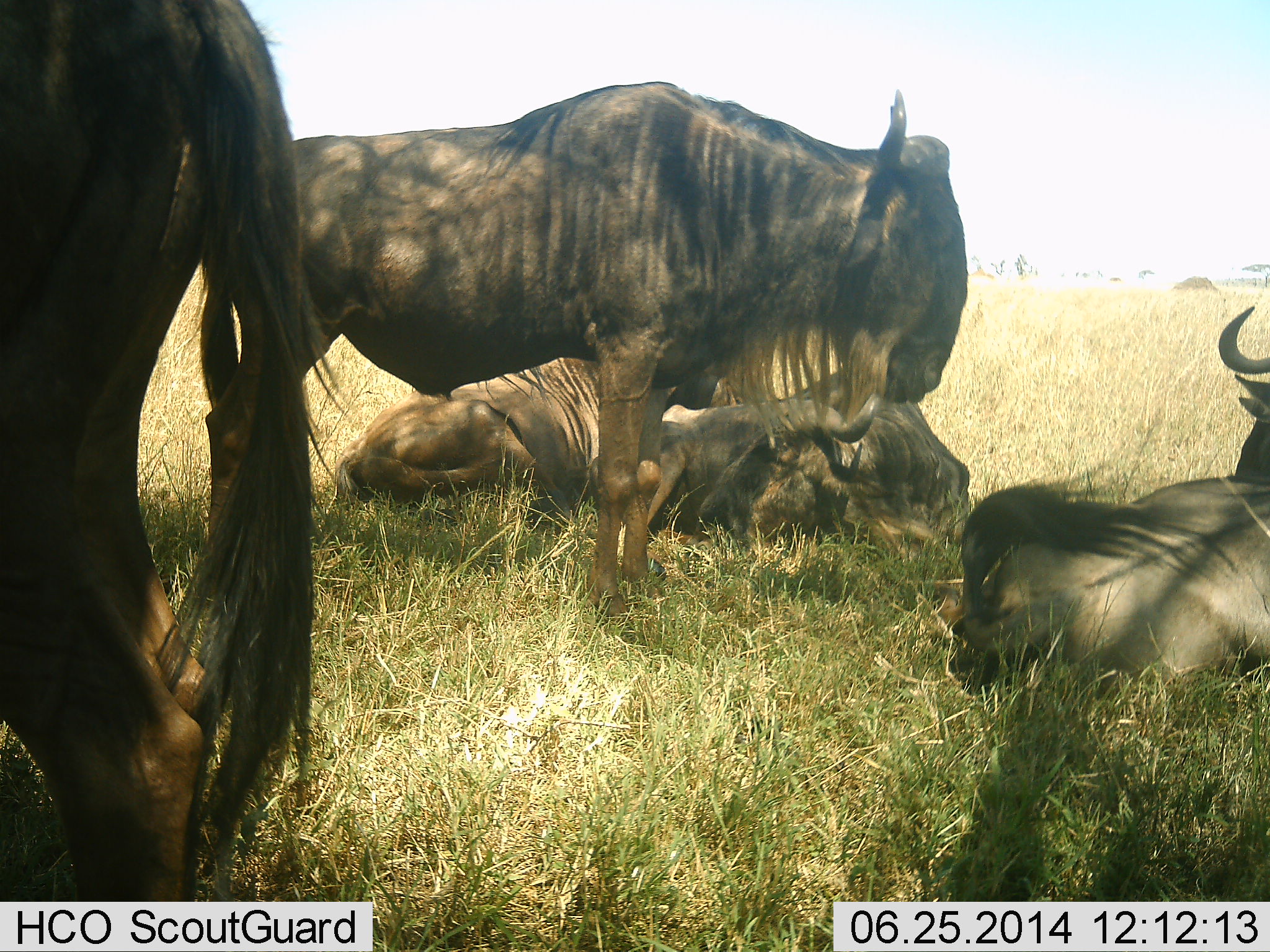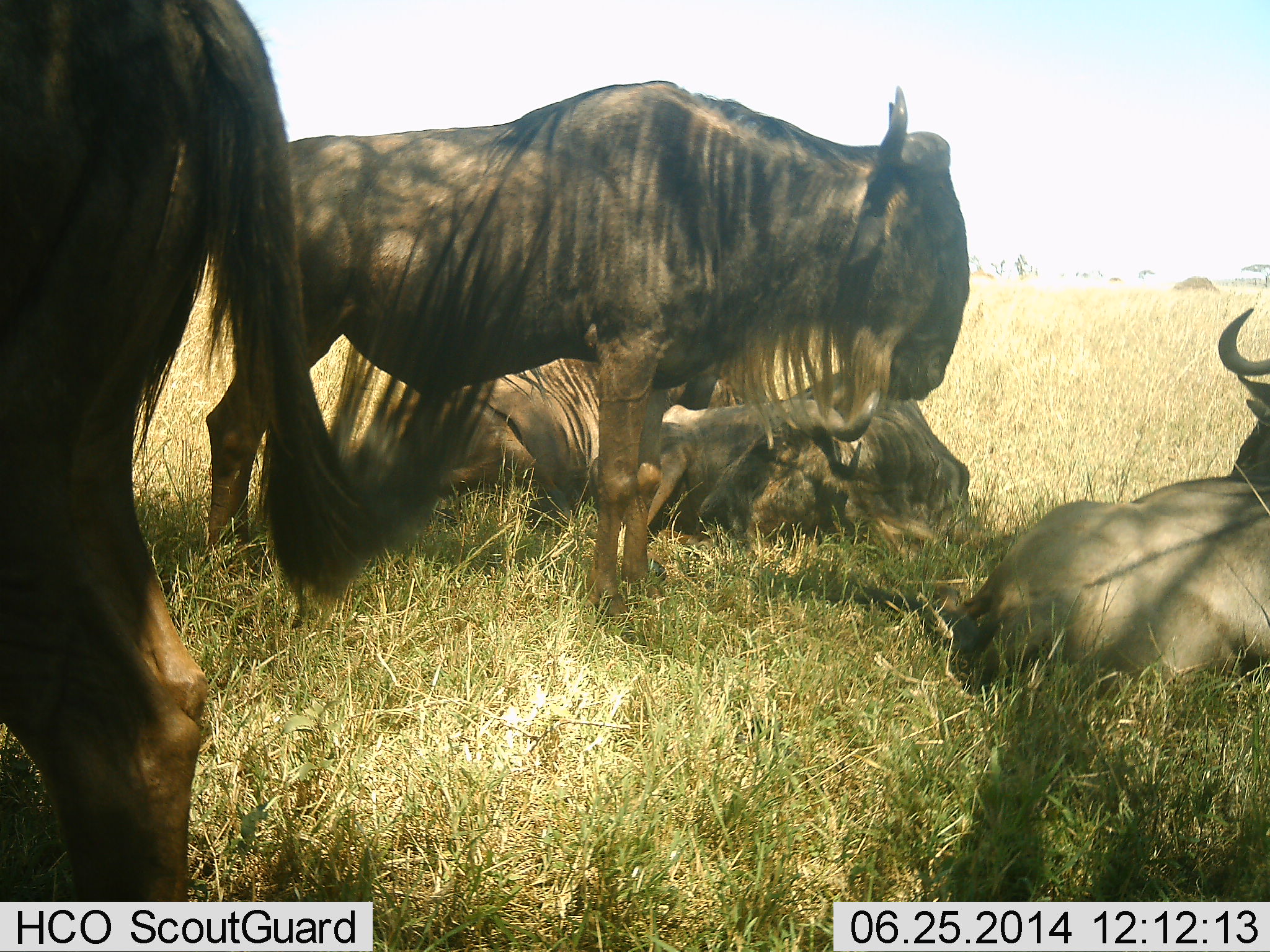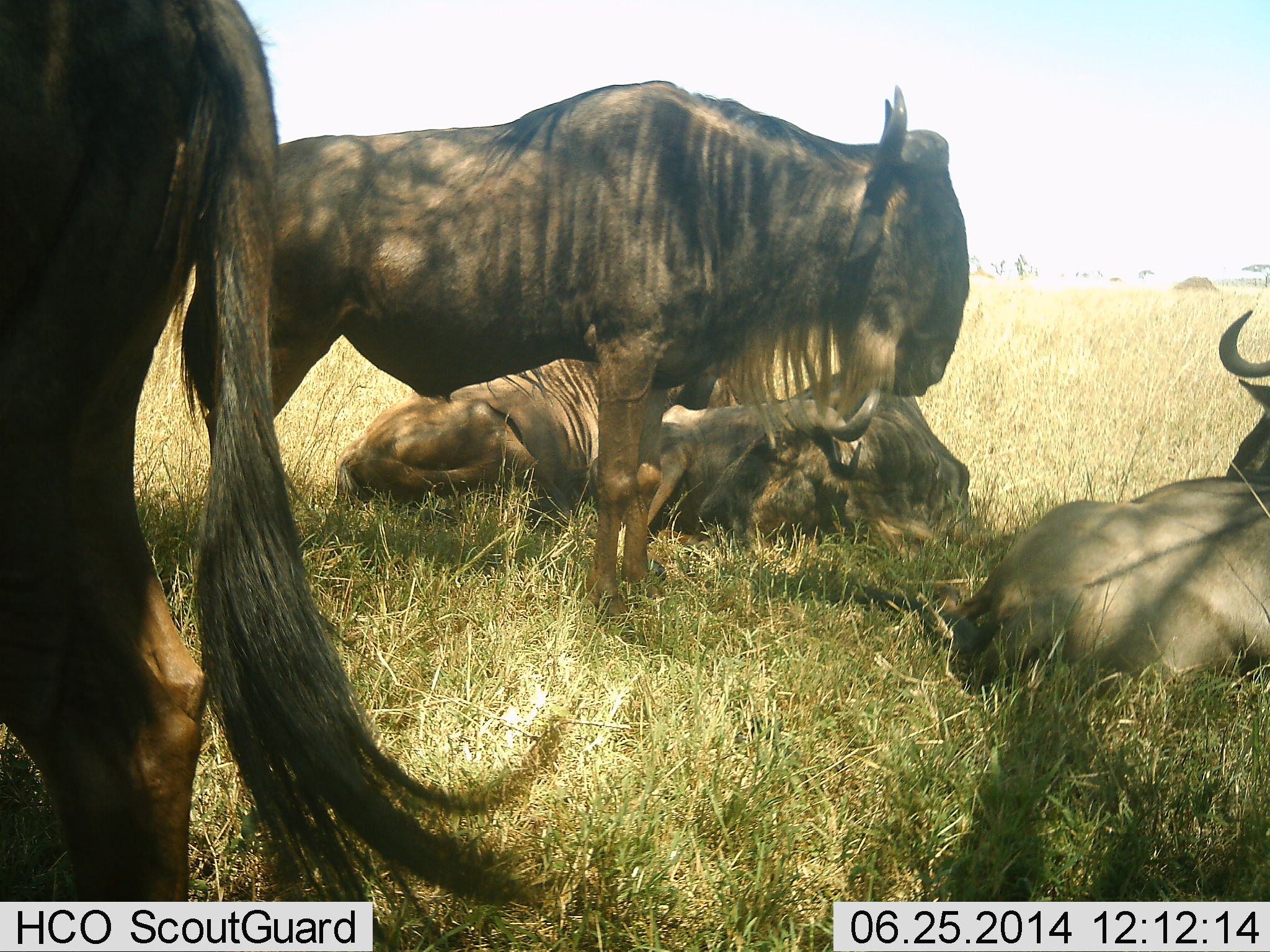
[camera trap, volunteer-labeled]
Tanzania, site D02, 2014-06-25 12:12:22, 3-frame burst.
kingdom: Animalia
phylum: Chordata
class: Mammalia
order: Artiodactyla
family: Bovidae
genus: Connochaetes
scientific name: Connochaetes taurinus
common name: blue wildebeest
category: wildebeest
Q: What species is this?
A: Wildebeest (blue wildebeest) (Connochaetes taurinus).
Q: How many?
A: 5.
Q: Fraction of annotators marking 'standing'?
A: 100%.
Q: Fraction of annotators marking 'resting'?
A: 100%.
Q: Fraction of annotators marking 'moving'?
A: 10%.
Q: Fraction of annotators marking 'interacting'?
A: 0%.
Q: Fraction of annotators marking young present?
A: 0%.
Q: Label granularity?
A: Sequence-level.